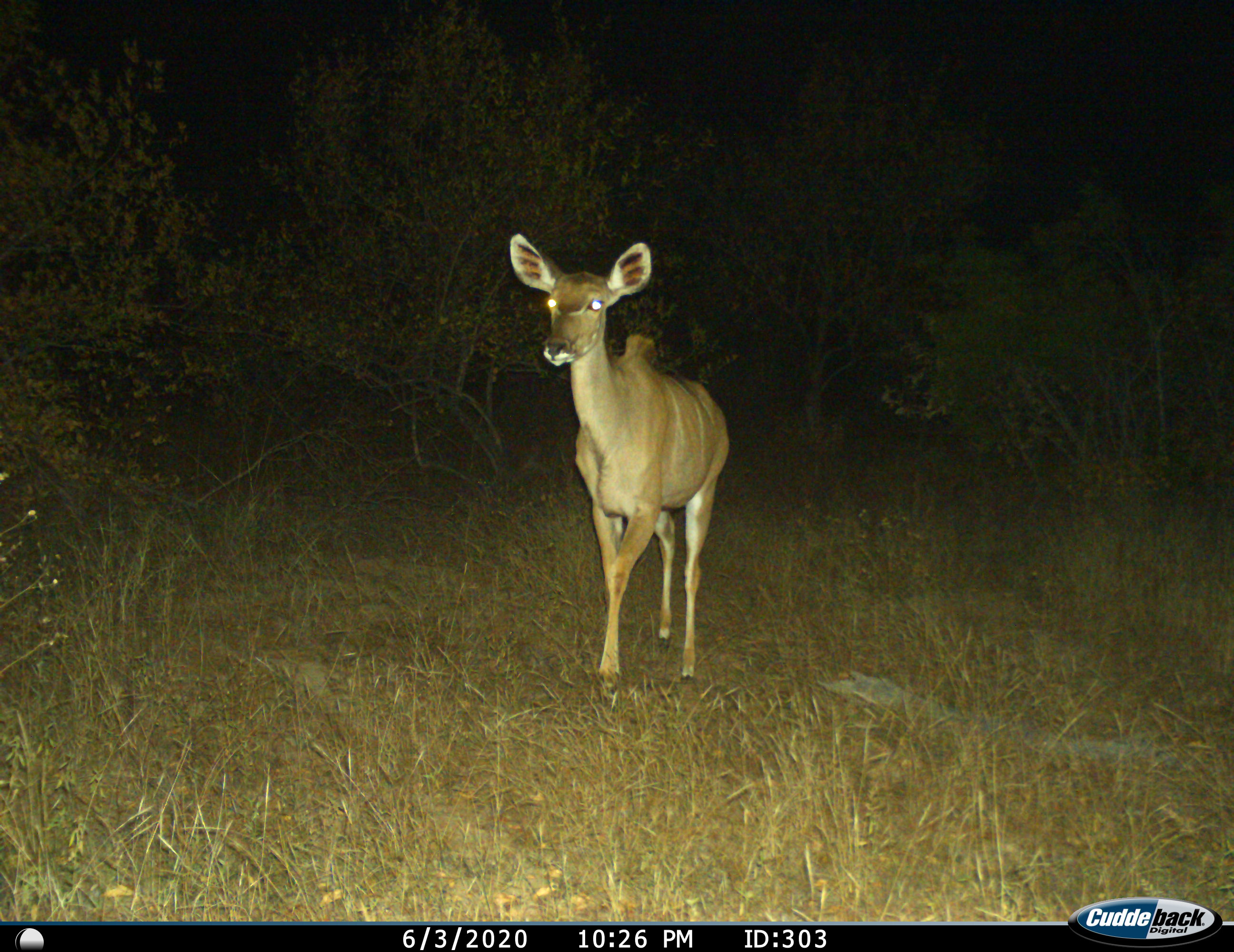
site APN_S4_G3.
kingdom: Animalia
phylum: Chordata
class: Mammalia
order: Artiodactyla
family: Bovidae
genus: Tragelaphus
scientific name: Tragelaphus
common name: kudu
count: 1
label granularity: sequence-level